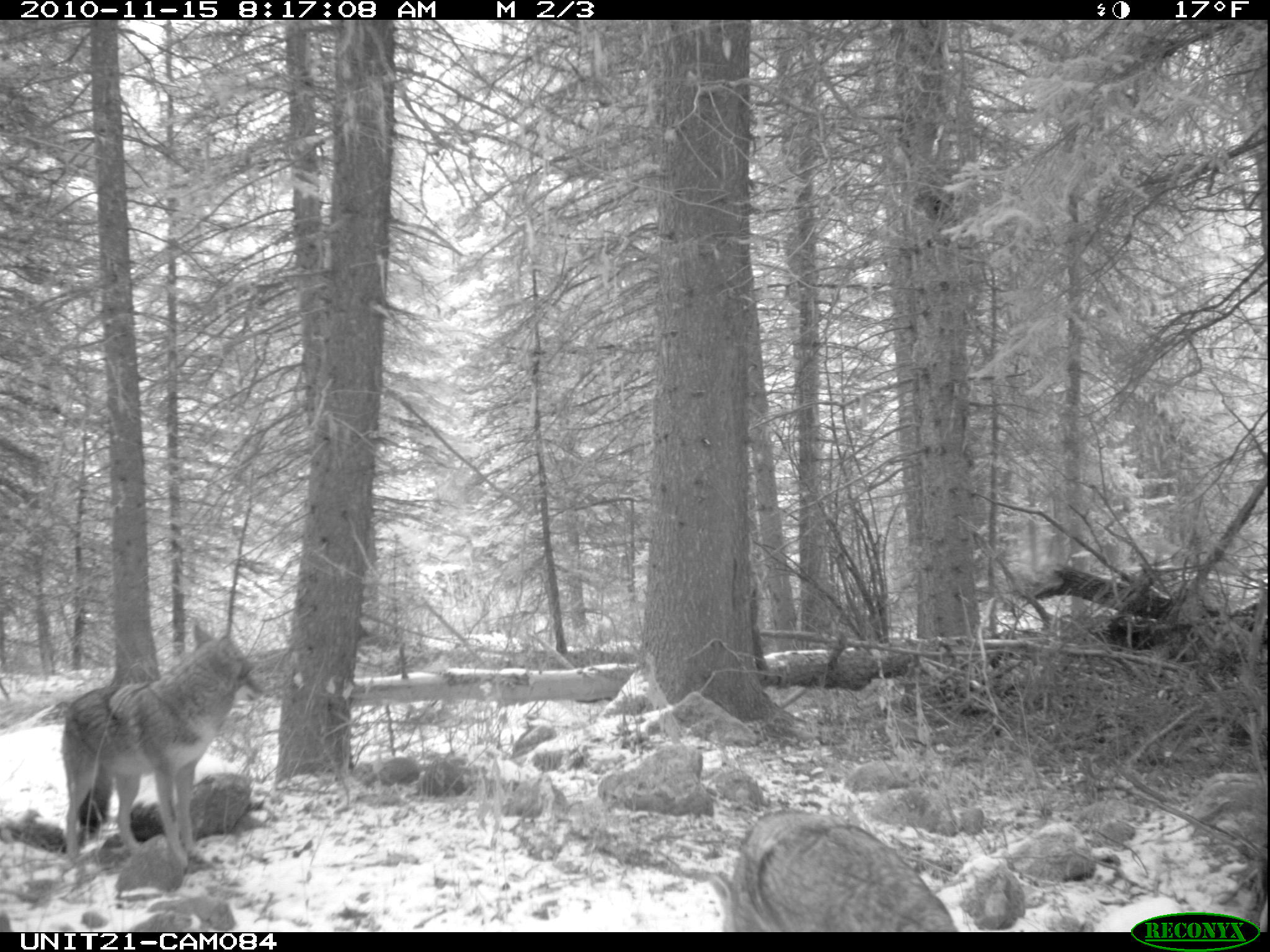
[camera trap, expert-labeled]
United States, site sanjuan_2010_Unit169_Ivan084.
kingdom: Animalia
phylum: Chordata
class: Mammalia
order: Carnivora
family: Canidae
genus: Canis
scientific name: Canis latrans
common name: coyote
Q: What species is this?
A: Canis latrans (coyote).